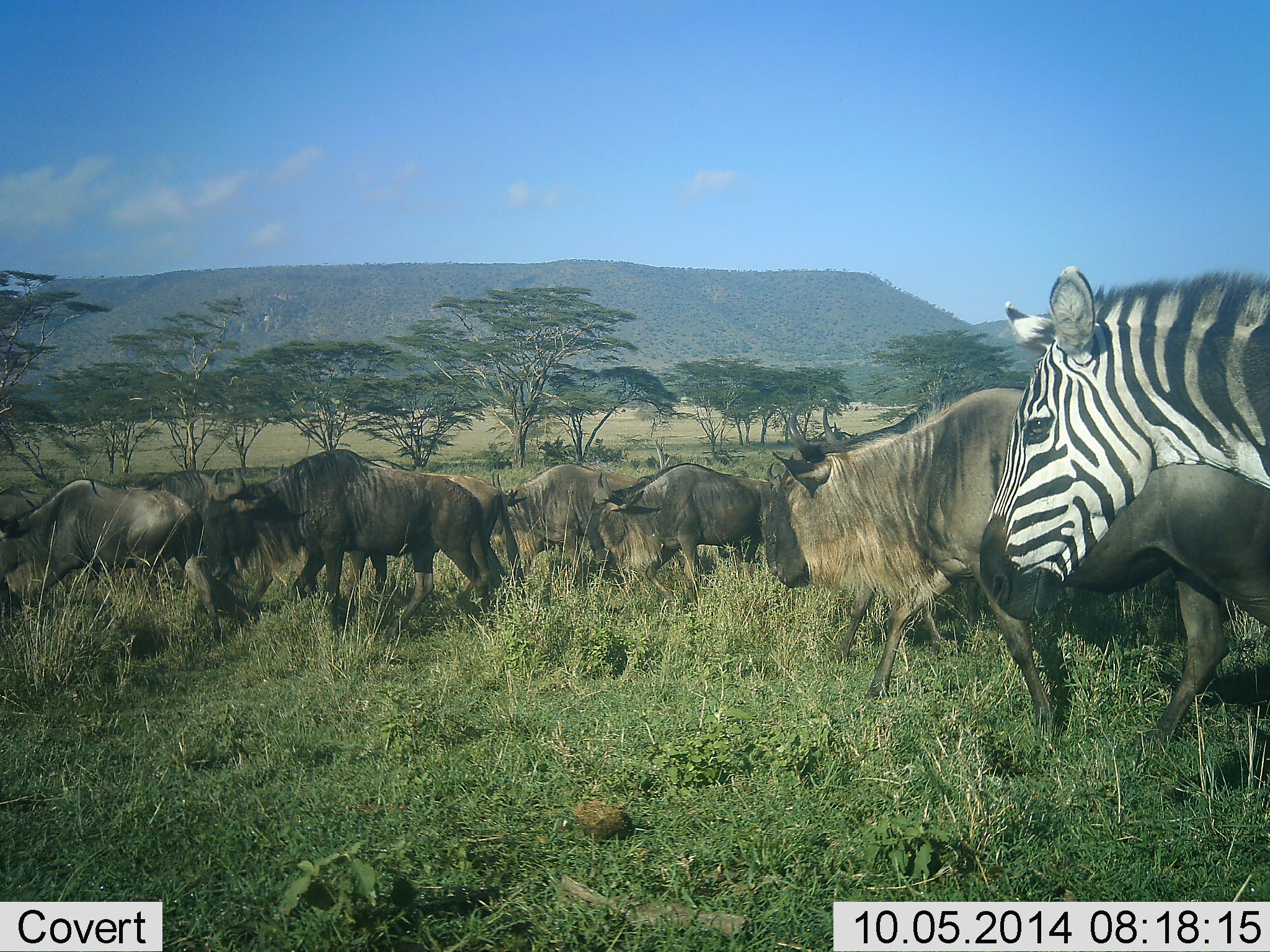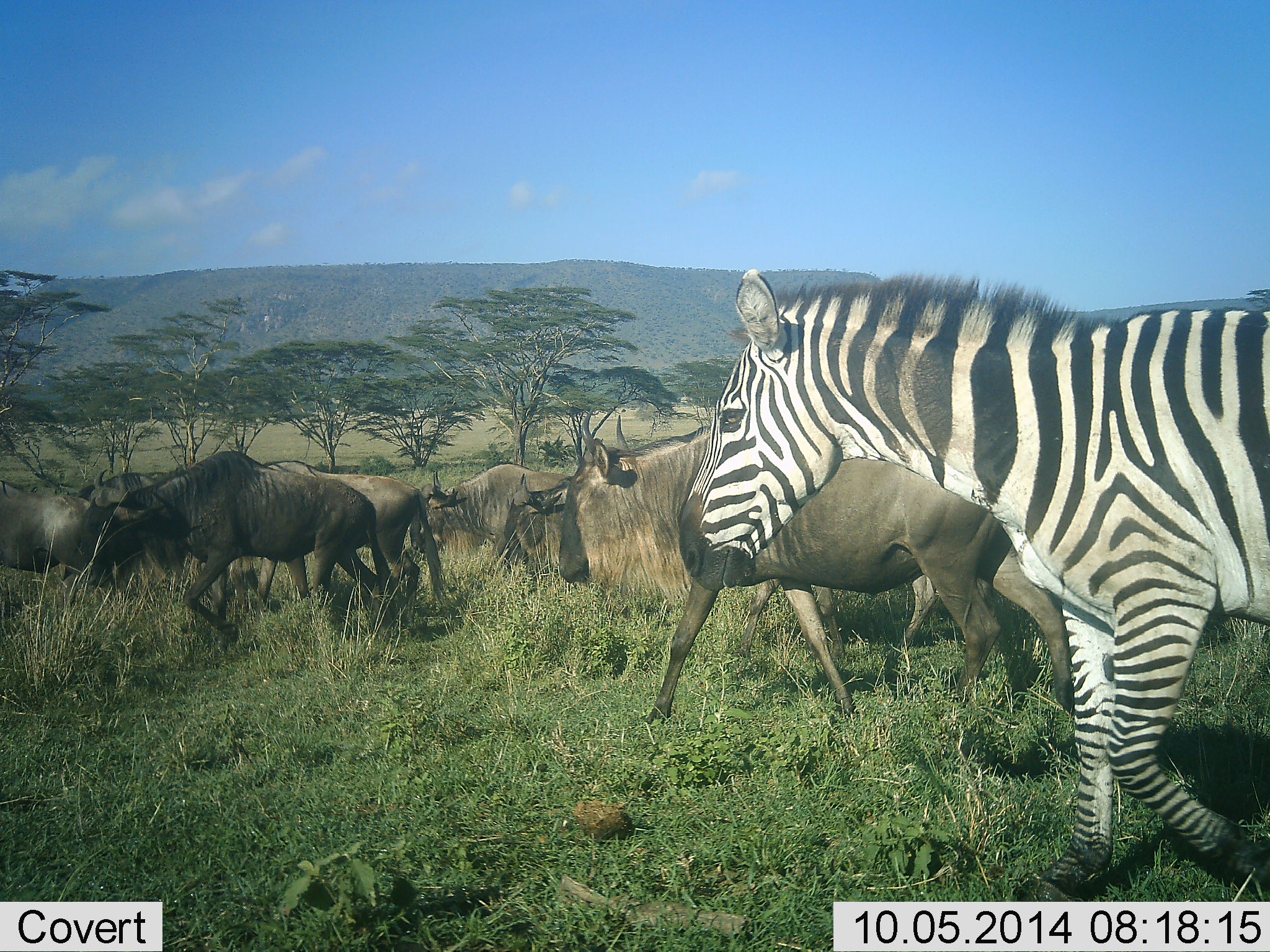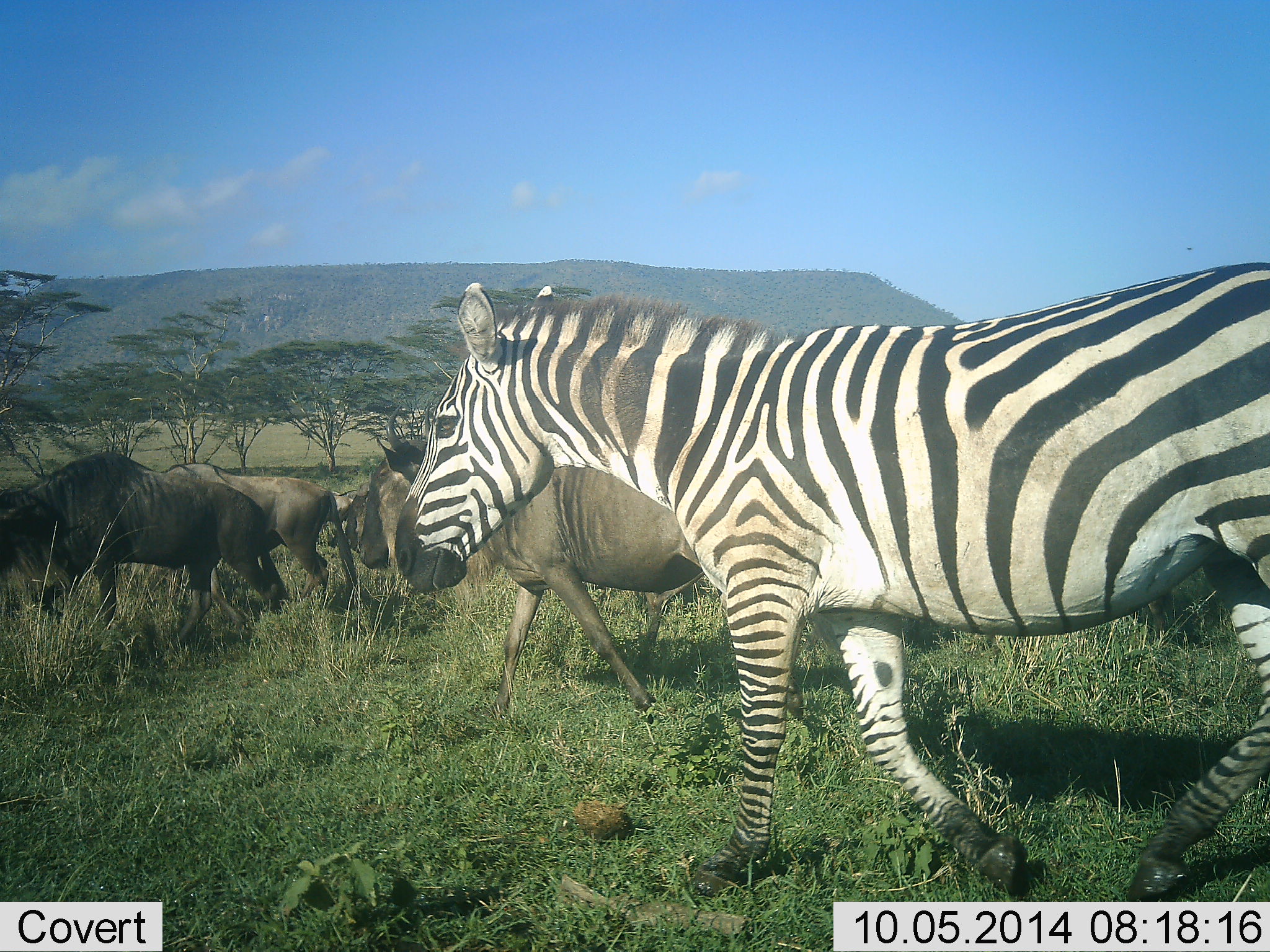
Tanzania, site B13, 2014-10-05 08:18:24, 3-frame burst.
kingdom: Animalia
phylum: Chordata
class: Mammalia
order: Artiodactyla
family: Bovidae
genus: Connochaetes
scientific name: Connochaetes taurinus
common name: blue wildebeest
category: wildebeest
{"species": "wildebeest (blue wildebeest) (Connochaetes taurinus)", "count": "10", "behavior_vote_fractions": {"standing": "0%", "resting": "0%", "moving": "100%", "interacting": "10%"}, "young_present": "0%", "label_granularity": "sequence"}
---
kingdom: Animalia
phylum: Chordata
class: Mammalia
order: Perissodactyla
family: Equidae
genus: Equus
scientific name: Equus quagga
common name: plains zebra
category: zebra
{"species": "zebra (plains zebra) (Equus quagga)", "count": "1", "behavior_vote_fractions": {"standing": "0%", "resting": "0%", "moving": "100%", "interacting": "0%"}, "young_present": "0%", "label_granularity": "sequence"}